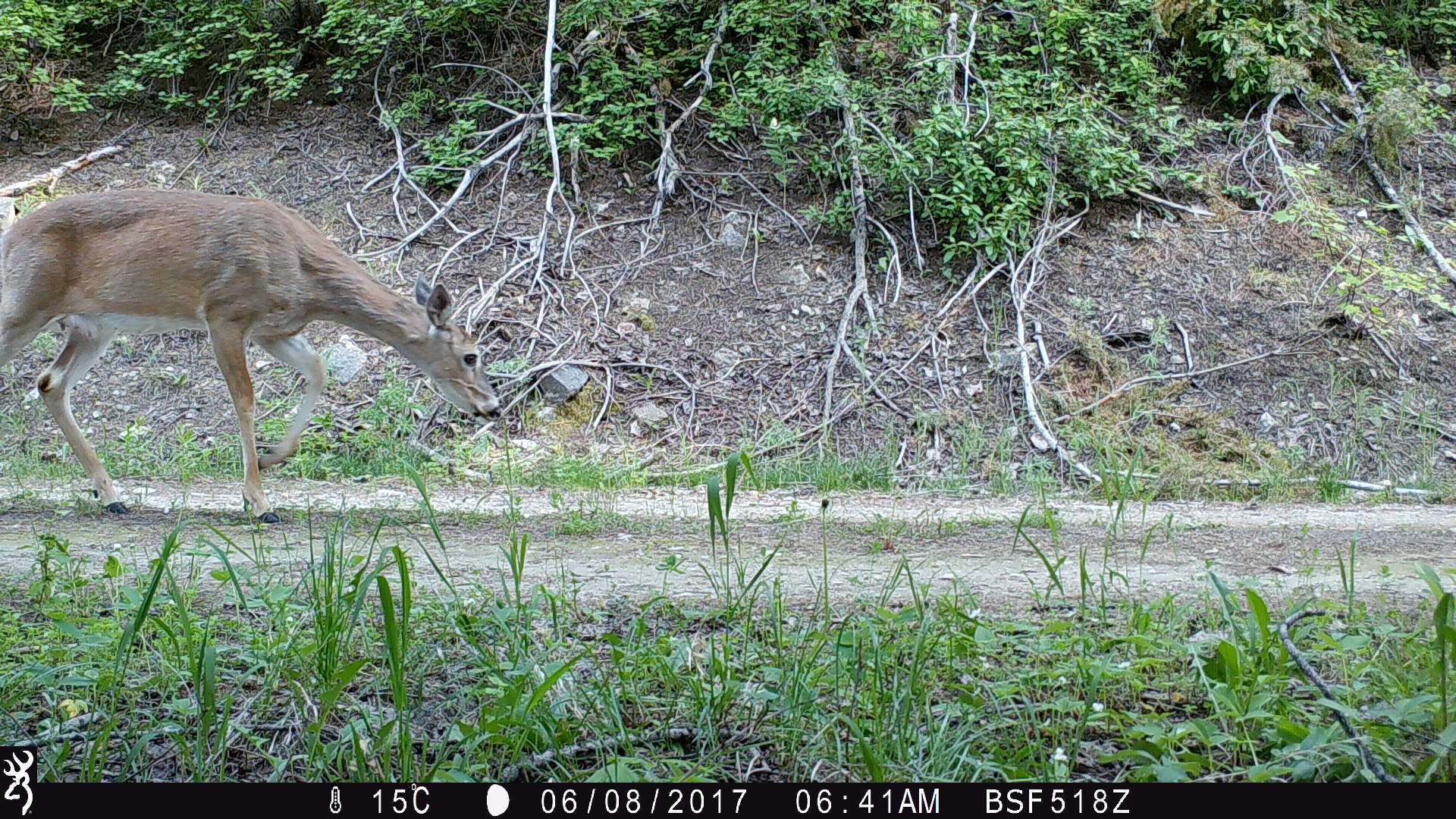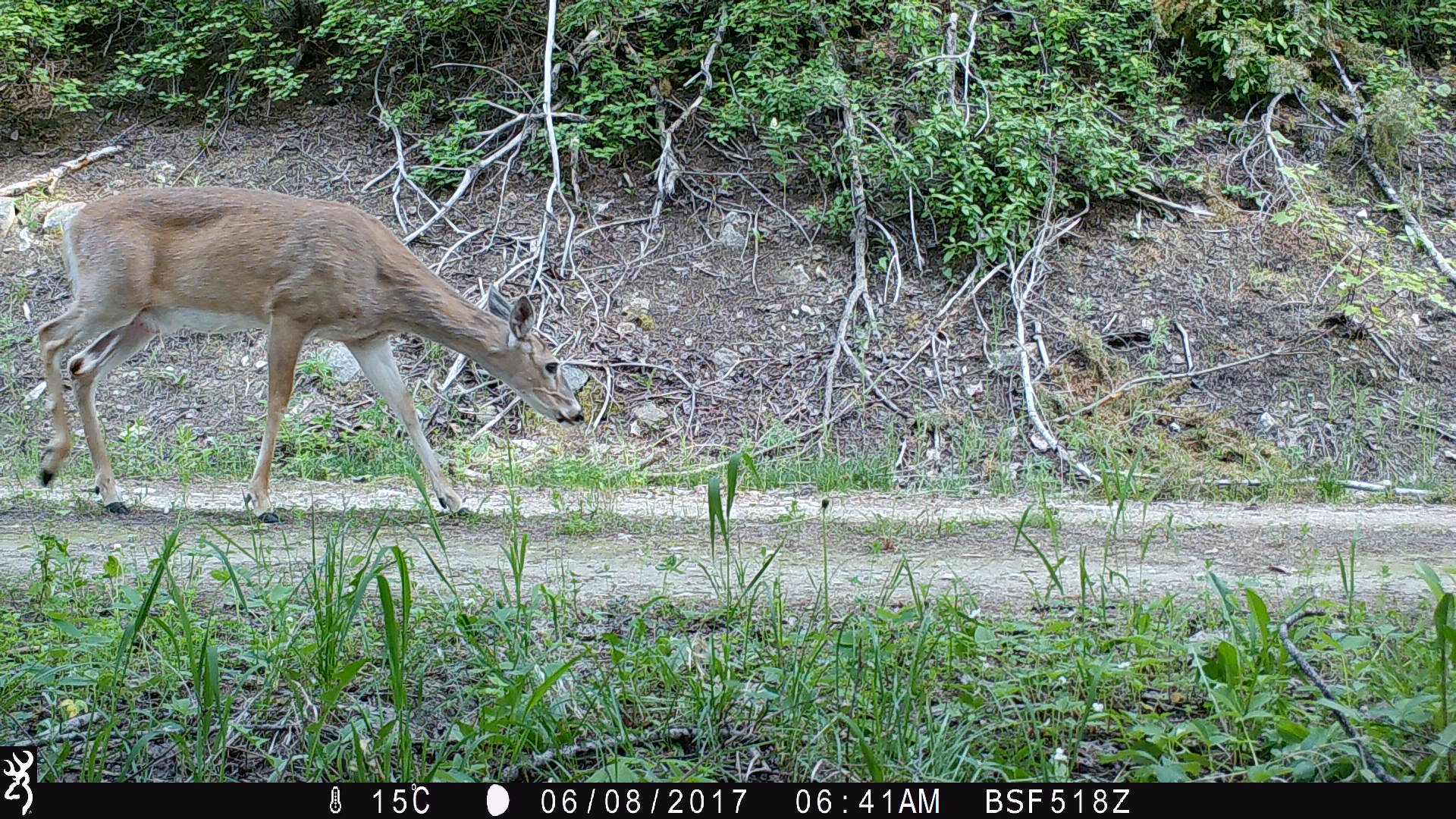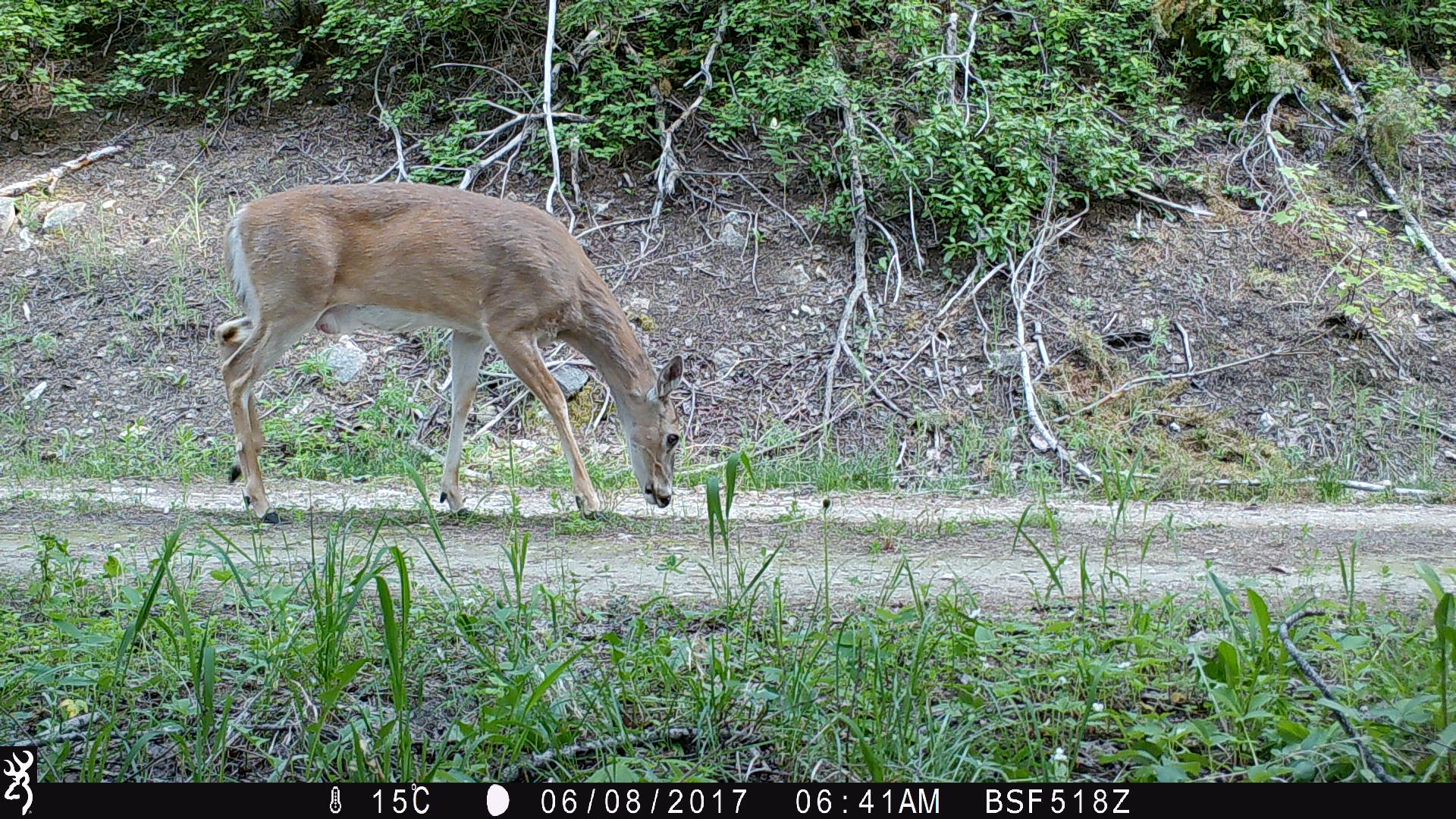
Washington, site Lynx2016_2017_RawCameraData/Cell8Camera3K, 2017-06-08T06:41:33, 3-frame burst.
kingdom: Animalia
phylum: Chordata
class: Mammalia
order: Artiodactyla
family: Cervidae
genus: Odocoileus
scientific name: Odocoileus virginianus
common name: white-tailed deer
Odocoileus virginianus (white-tailed deer). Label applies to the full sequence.